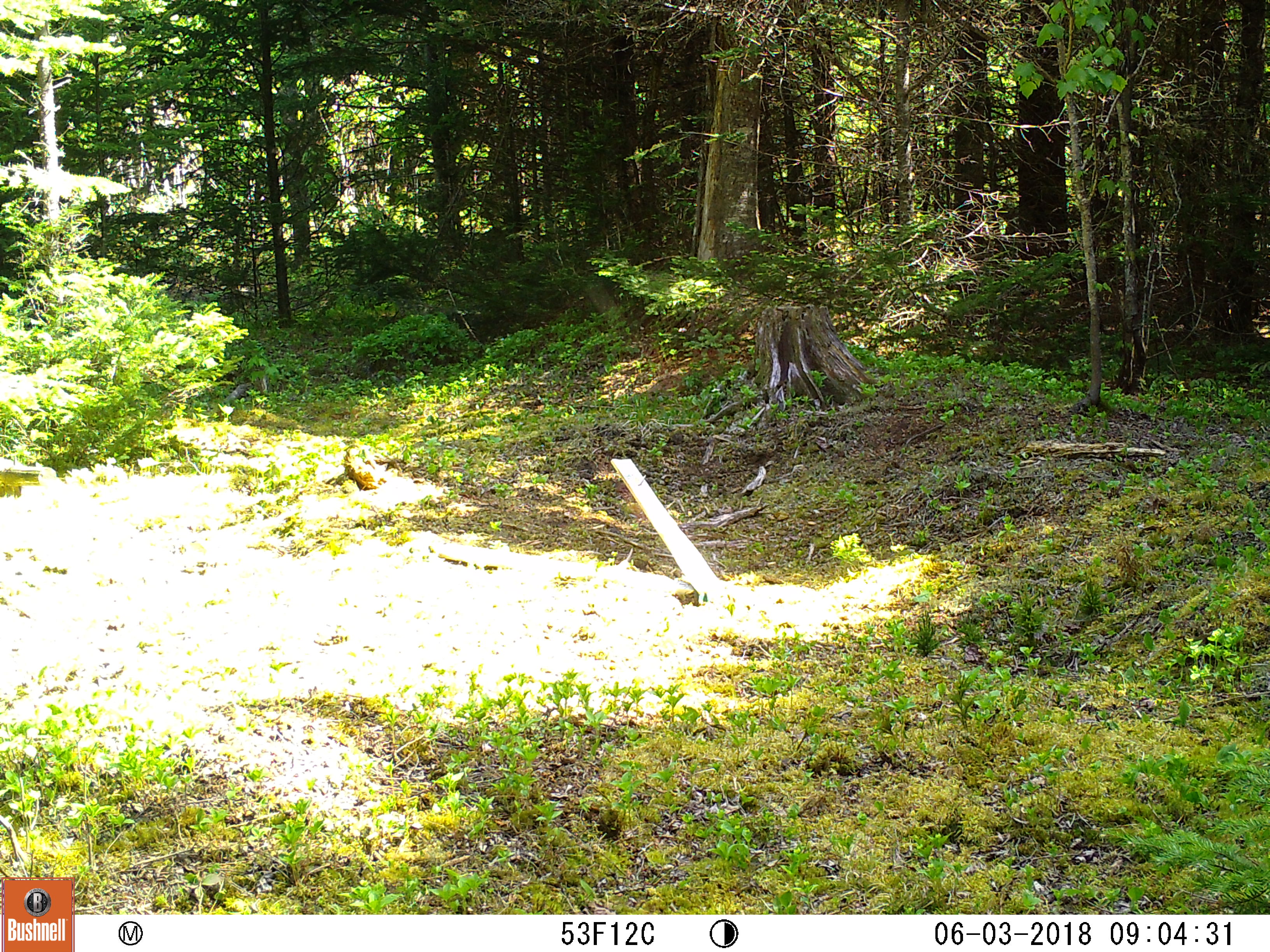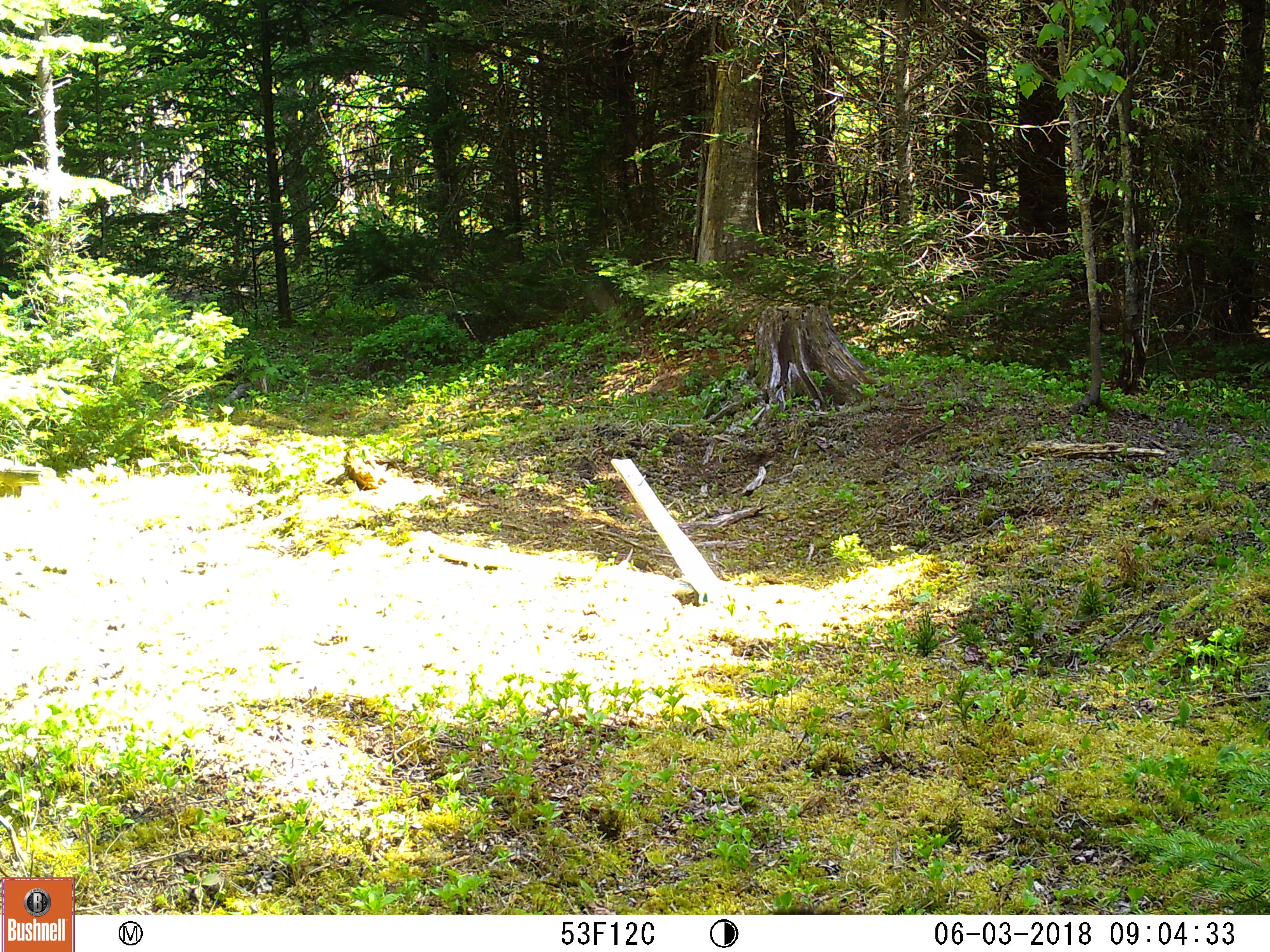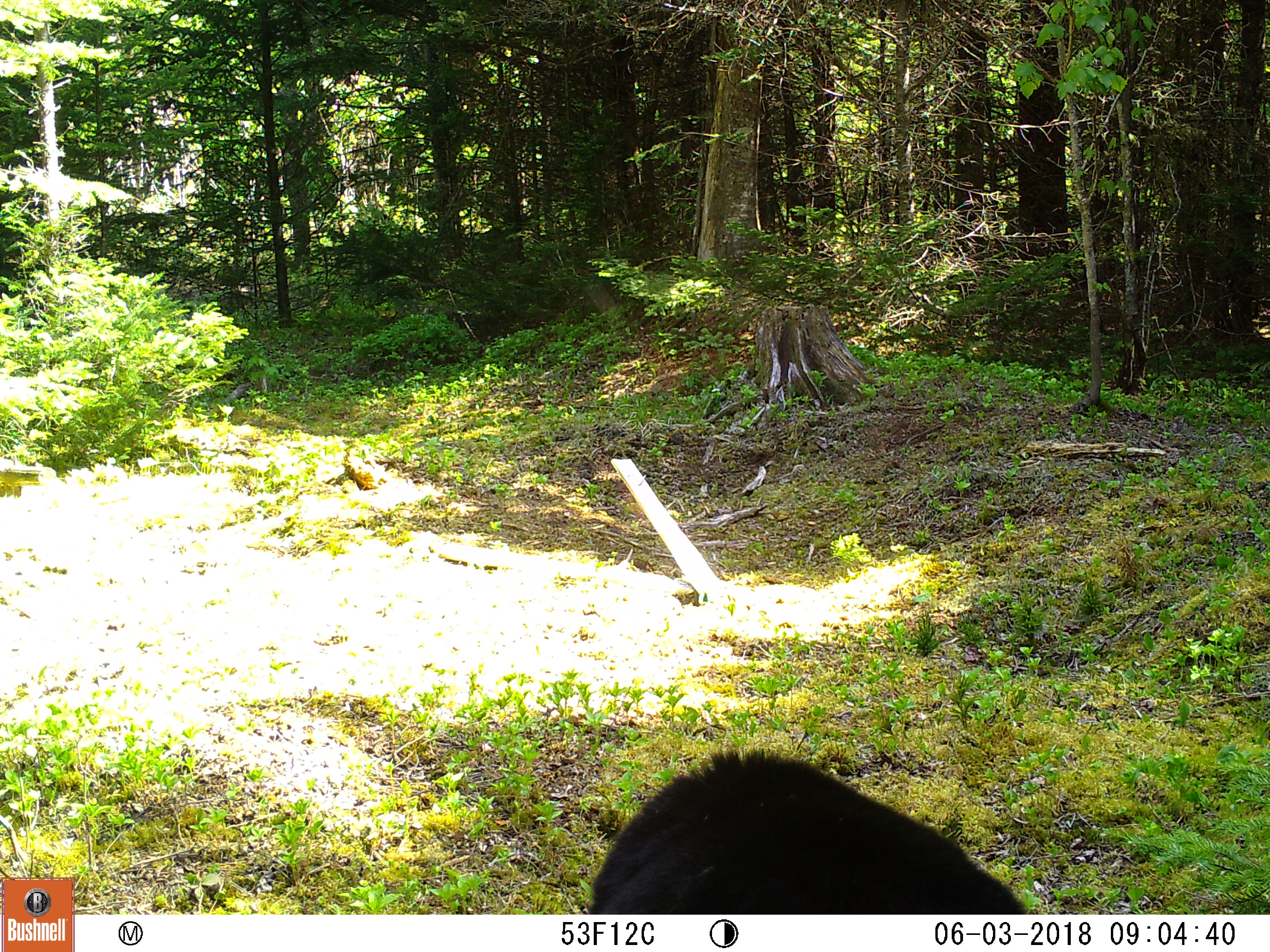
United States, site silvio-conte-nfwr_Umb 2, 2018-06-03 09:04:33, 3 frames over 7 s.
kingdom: Animalia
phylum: Chordata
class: Mammalia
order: Carnivora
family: Ursidae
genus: Ursus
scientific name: Ursus americanus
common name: black bear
Black bear (Ursus americanus).